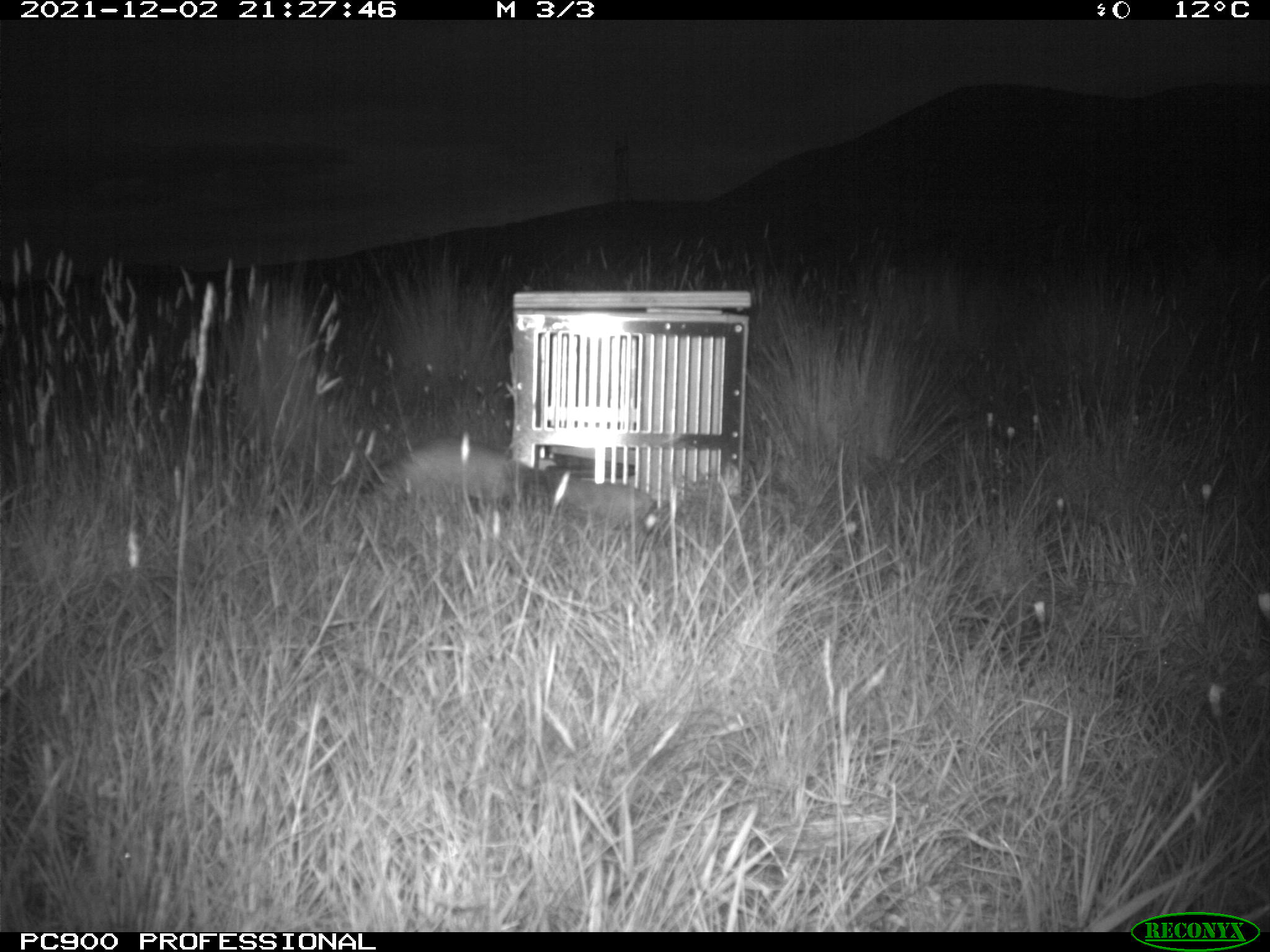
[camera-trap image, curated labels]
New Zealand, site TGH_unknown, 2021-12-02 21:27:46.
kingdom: Animalia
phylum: Chordata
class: Mammalia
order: Carnivora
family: Mustelidae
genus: Mustela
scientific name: Mustela furo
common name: ferret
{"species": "ferret (Mustela furo)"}